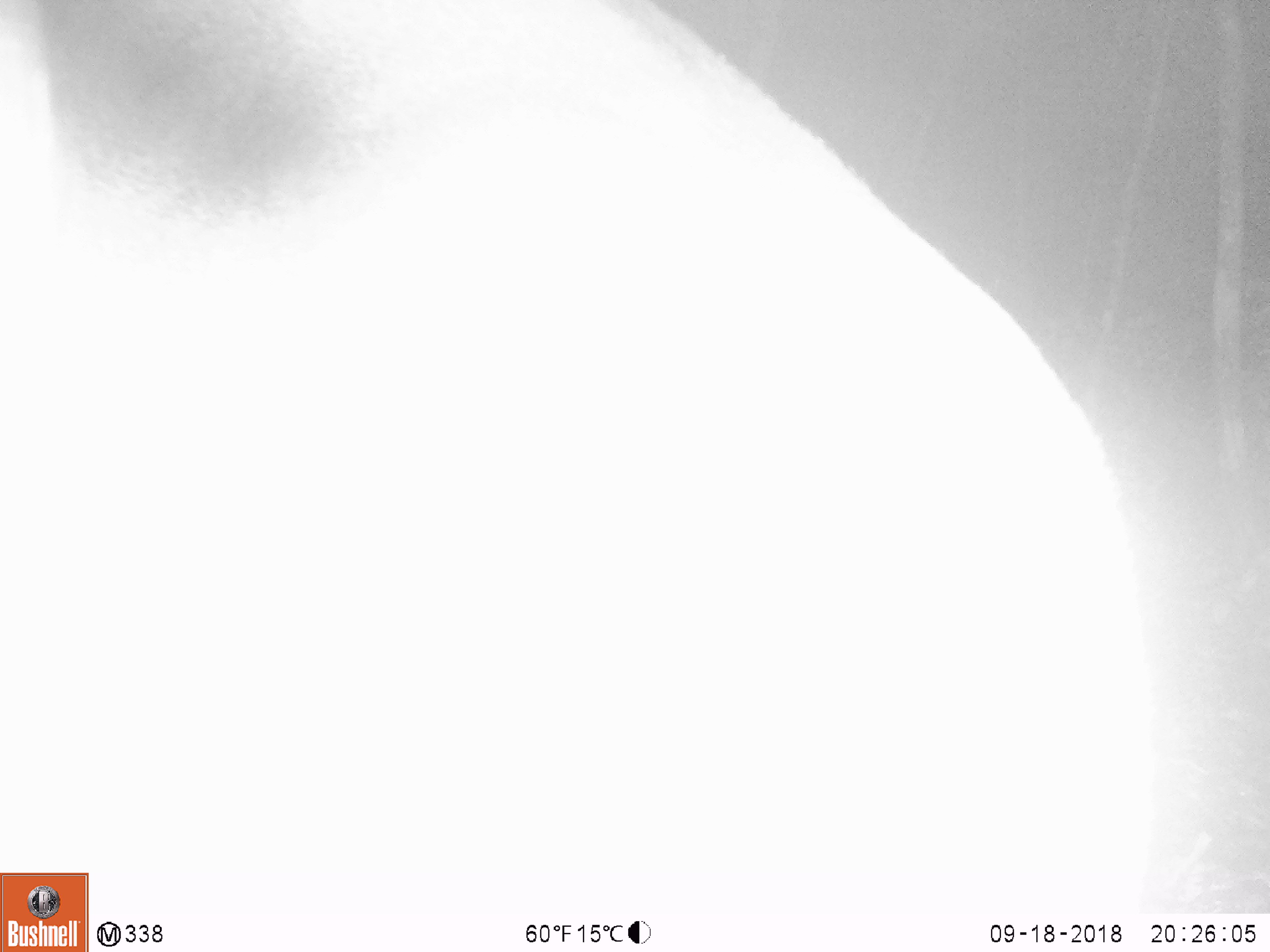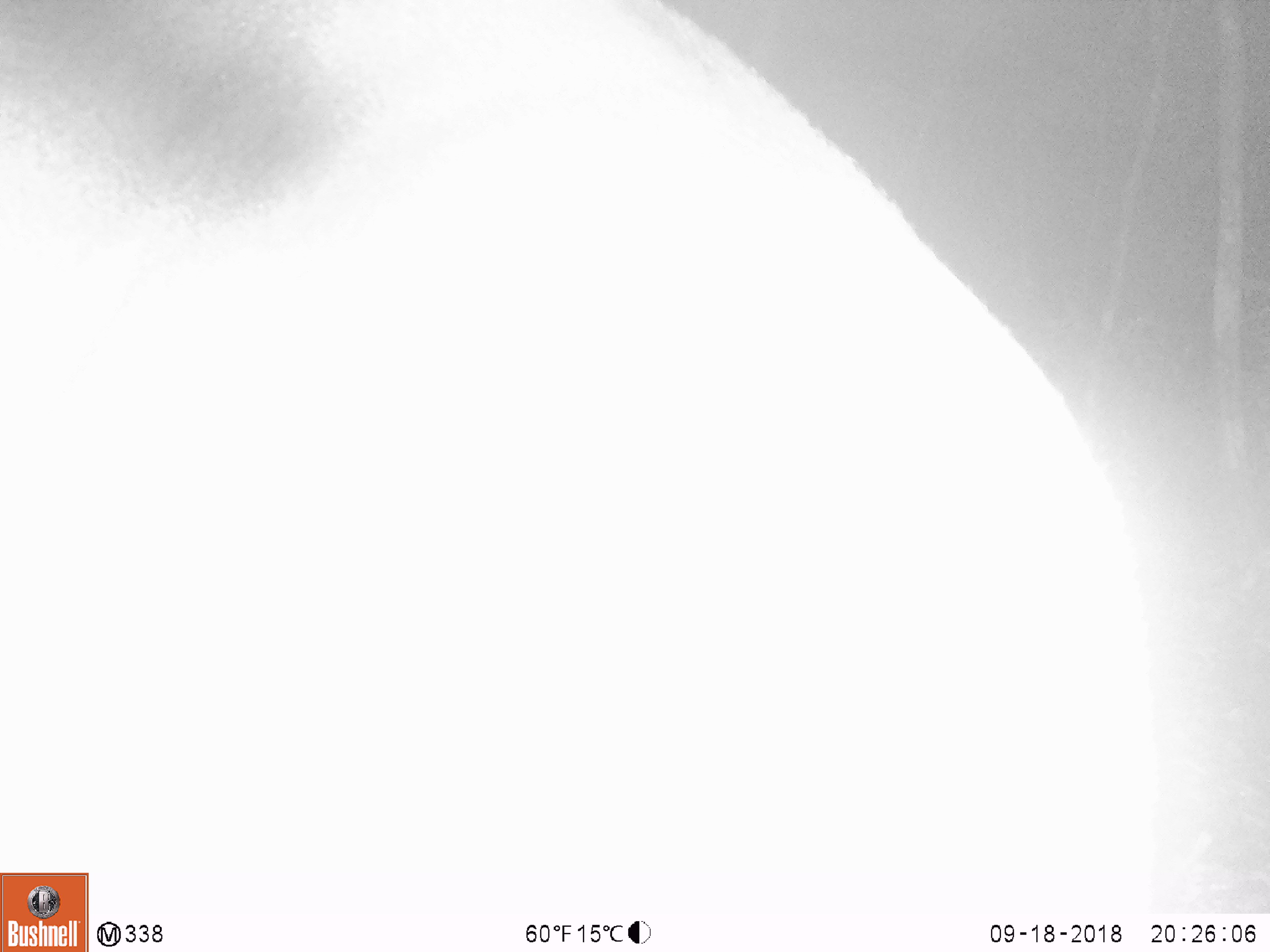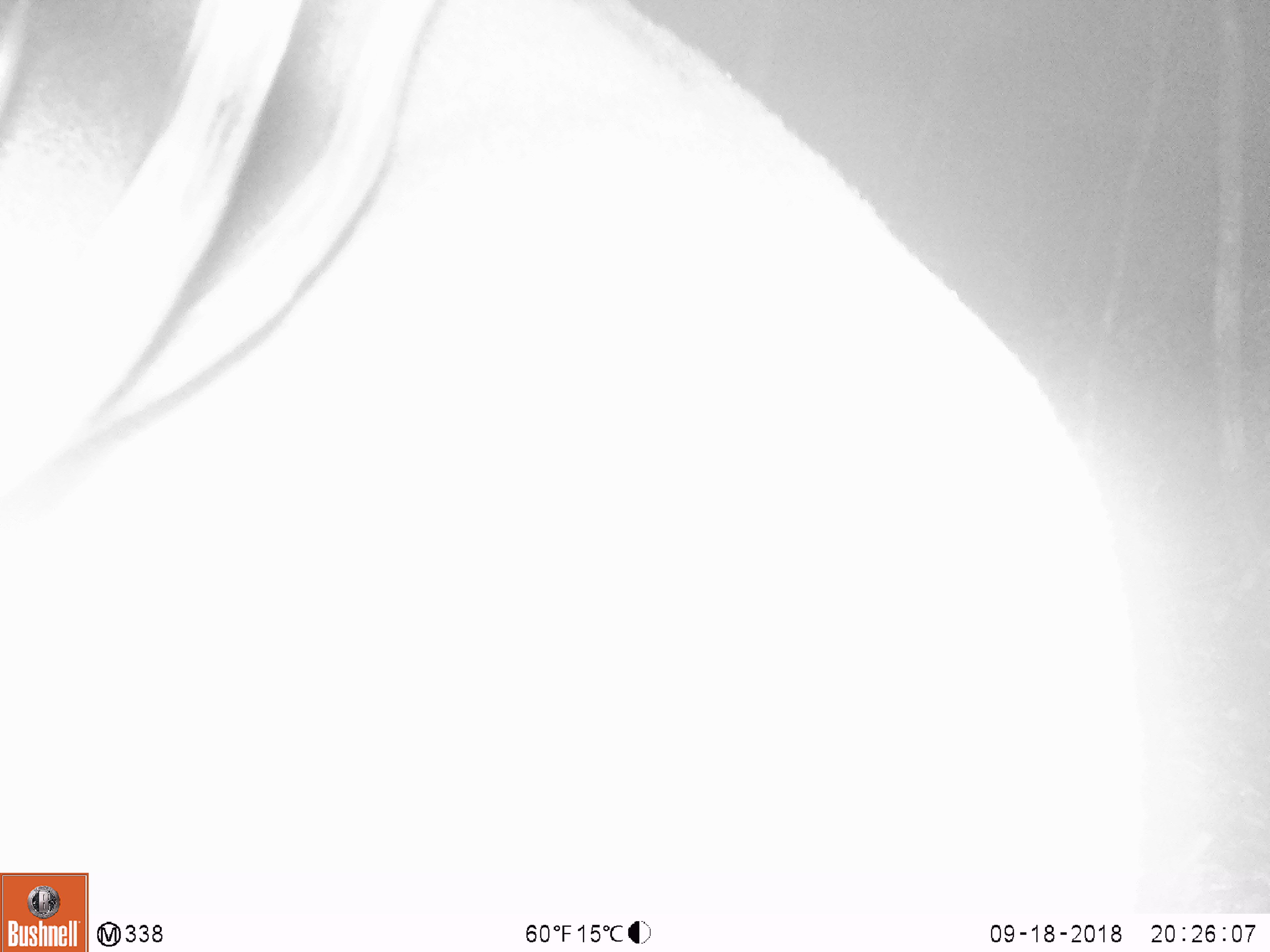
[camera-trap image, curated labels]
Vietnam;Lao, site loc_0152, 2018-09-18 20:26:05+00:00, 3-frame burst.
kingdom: Animalia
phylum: Chordata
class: Mammalia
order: Artiodactyla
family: Cervidae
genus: Muntiacus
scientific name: Muntiacus vuquangensis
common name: large-antlered muntjac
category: large antlered muntjac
Large antlered muntjac (large-antlered muntjac) (Muntiacus vuquangensis). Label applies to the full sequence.